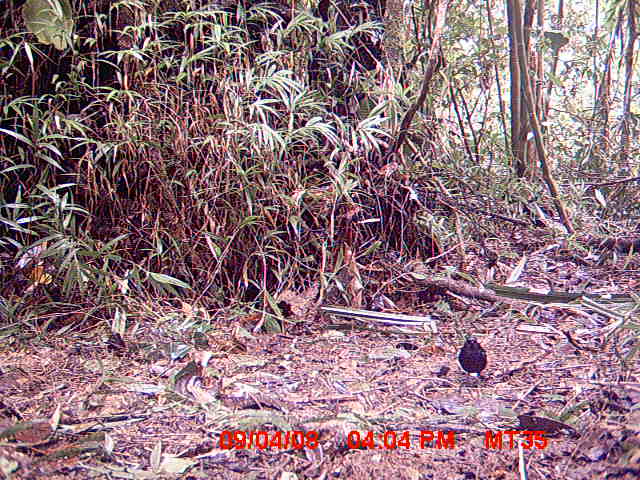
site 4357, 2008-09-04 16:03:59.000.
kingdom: Animalia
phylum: Chordata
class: Aves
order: Passeriformes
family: Muscicapidae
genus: Copsychus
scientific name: Copsychus albospecularis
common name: madagascar magpie-robin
Copsychus albospecularis (madagascar magpie-robin), count 1.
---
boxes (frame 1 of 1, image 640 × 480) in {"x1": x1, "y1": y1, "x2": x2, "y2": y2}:
copsychus albospecularis: {"x1": 456, "y1": 335, "x2": 488, "y2": 378}